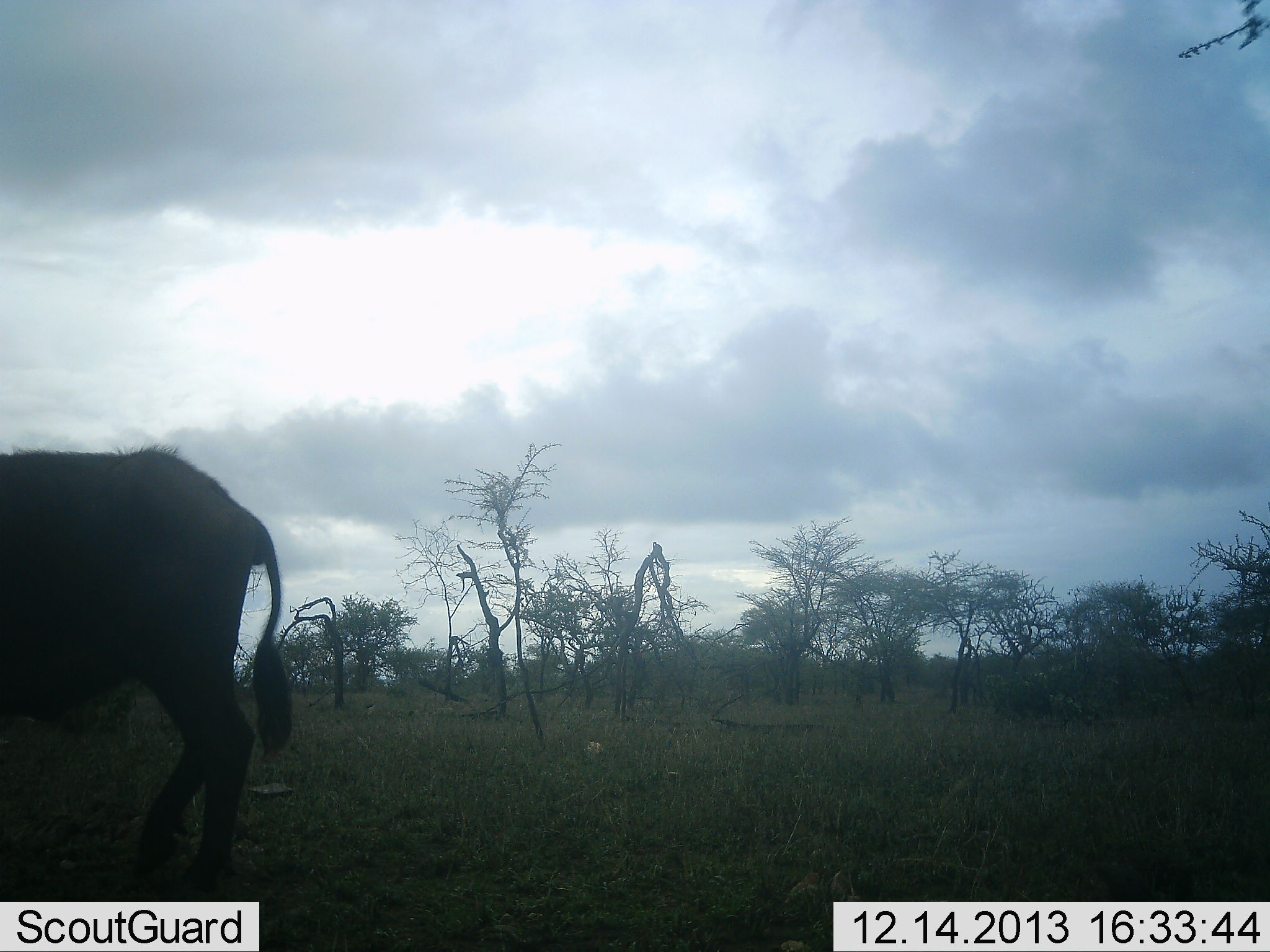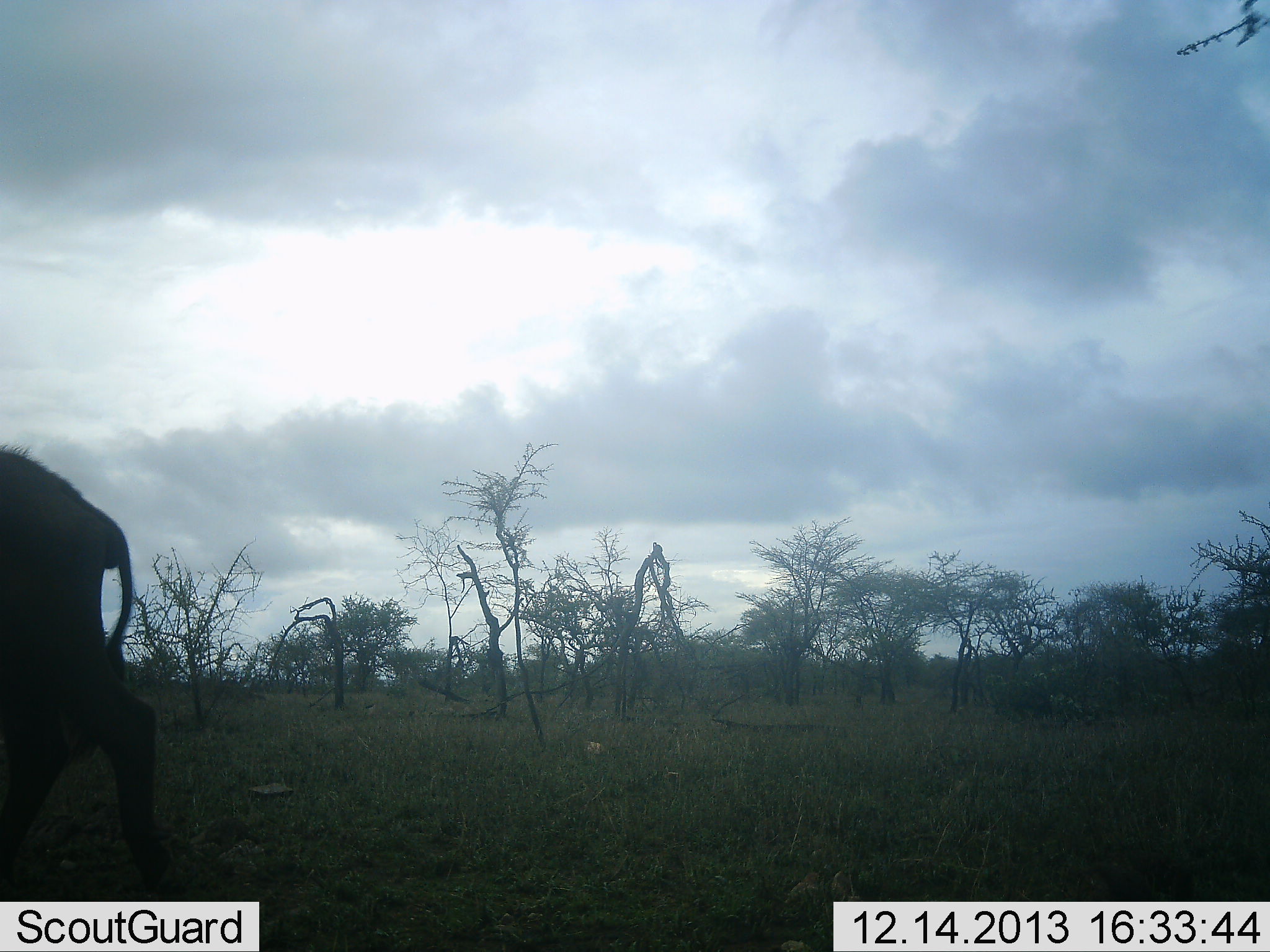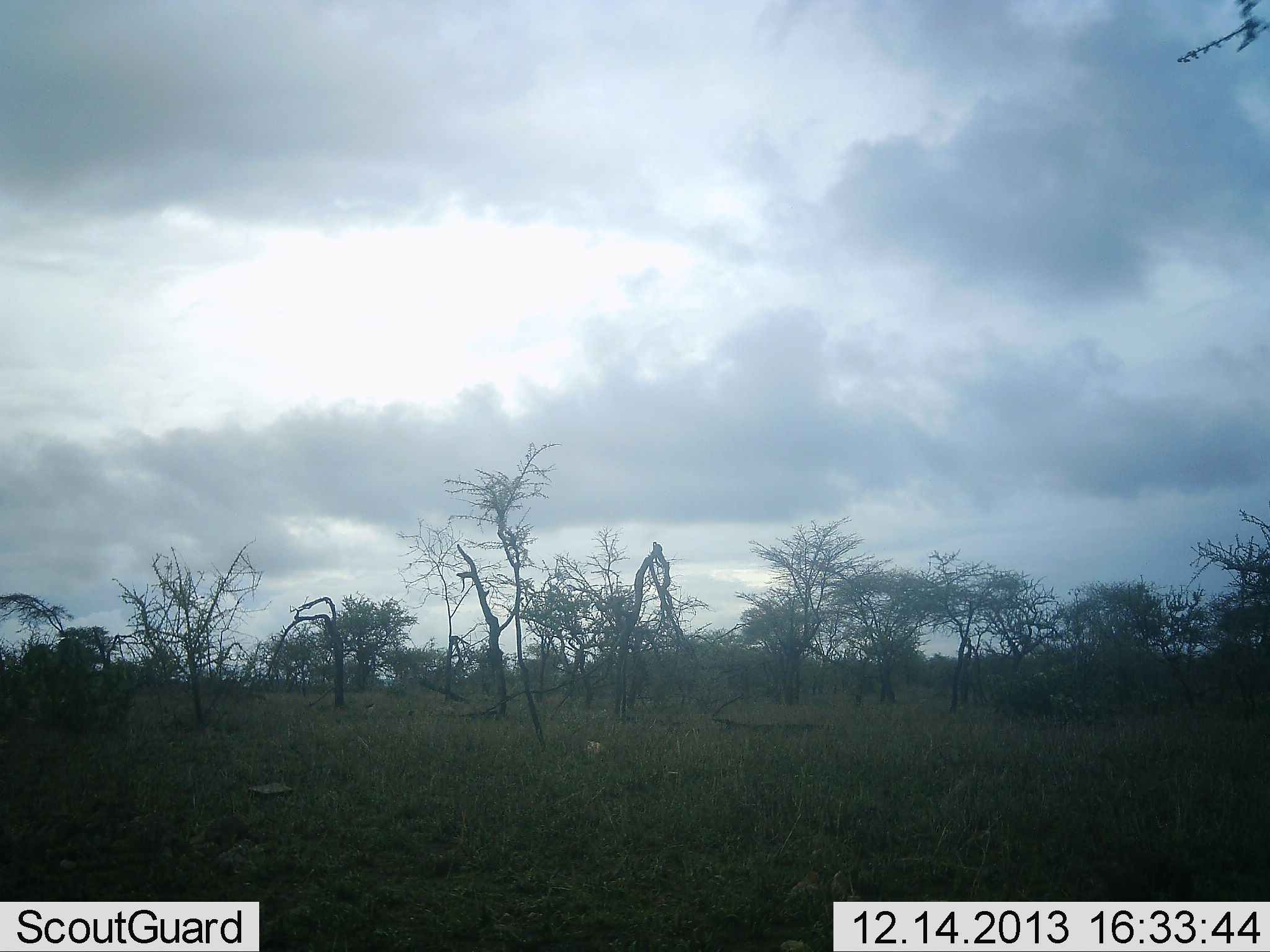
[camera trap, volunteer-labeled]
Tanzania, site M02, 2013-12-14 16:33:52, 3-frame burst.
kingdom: Animalia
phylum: Chordata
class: Mammalia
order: Artiodactyla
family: Bovidae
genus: Syncerus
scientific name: Syncerus caffer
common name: cape buffalo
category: buffalo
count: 1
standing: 0%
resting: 0%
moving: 100%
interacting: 0%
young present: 0%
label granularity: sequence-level